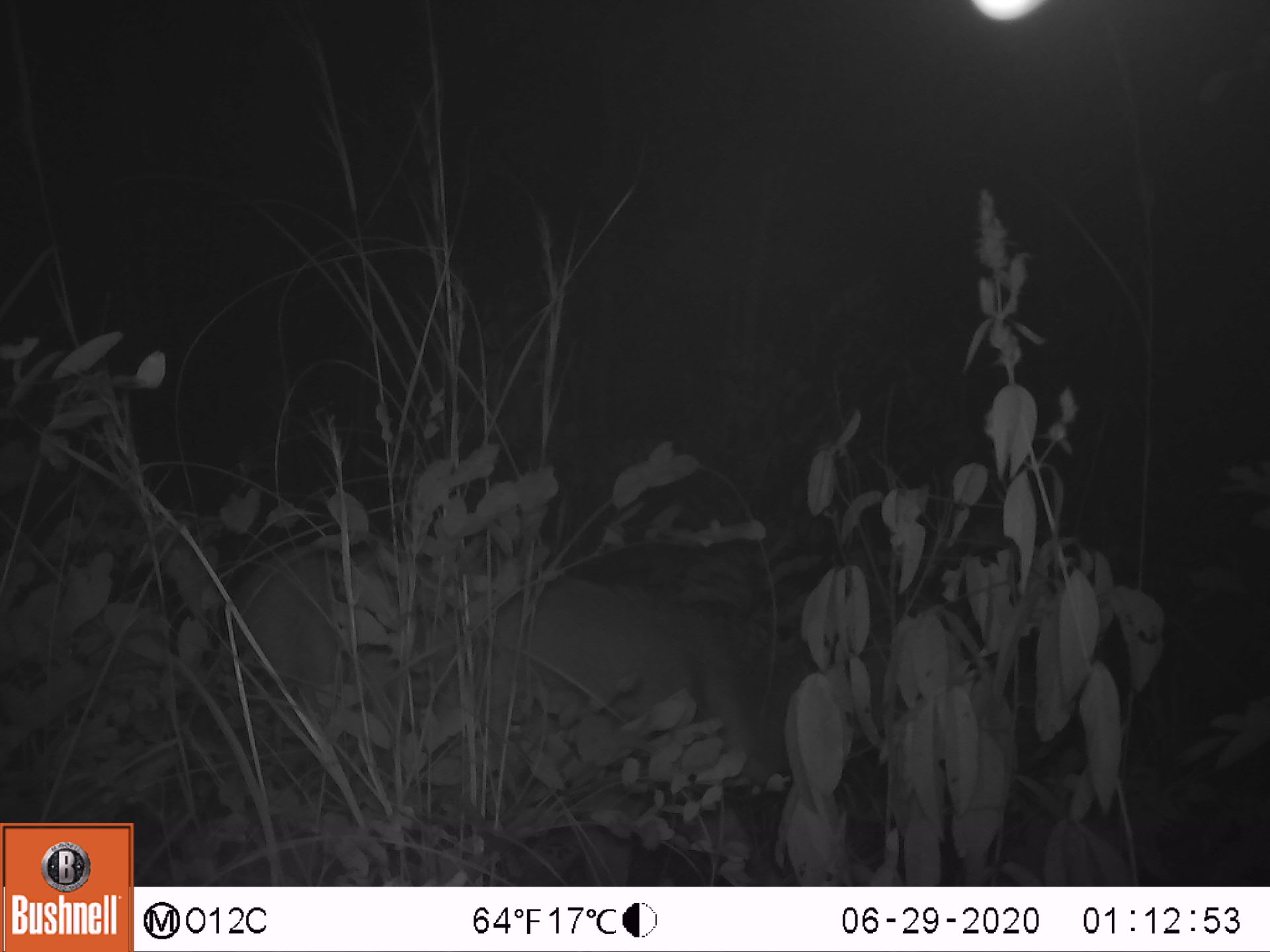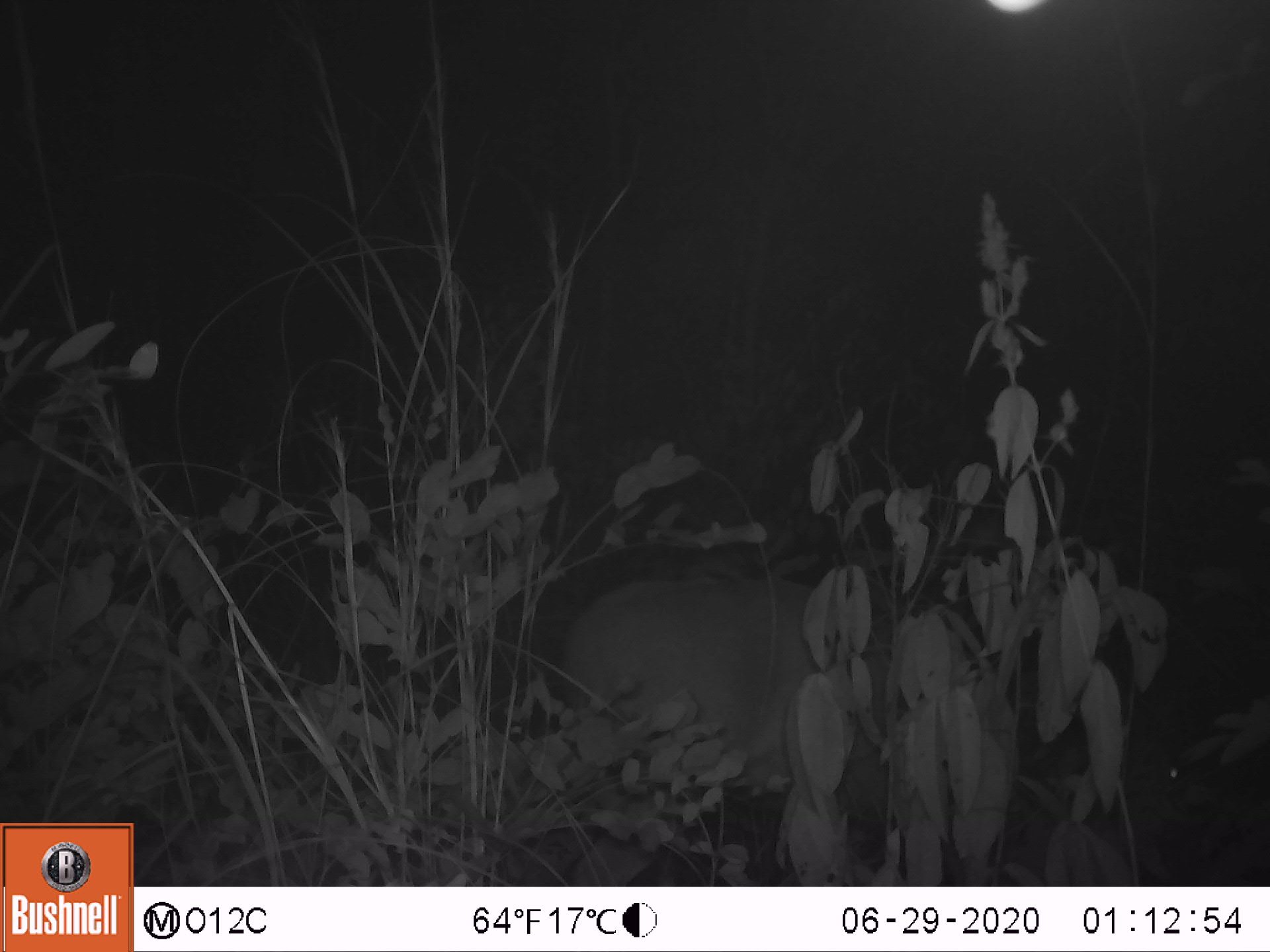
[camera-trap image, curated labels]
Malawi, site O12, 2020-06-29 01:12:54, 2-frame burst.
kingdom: Animalia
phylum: Chordata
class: Mammalia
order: Artiodactyla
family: Bovidae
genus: Tragelaphus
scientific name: Tragelaphus sylvaticus sylvaticus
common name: cape bushbuck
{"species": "cape bushbuck (Tragelaphus sylvaticus sylvaticus)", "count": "1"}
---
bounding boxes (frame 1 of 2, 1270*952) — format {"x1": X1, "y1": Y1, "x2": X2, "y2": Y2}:
cape bushbuck: {"x1": 211, "y1": 550, "x2": 791, "y2": 795}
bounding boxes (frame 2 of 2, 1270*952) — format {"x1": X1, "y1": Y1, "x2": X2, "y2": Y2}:
cape bushbuck: {"x1": 566, "y1": 559, "x2": 876, "y2": 786}